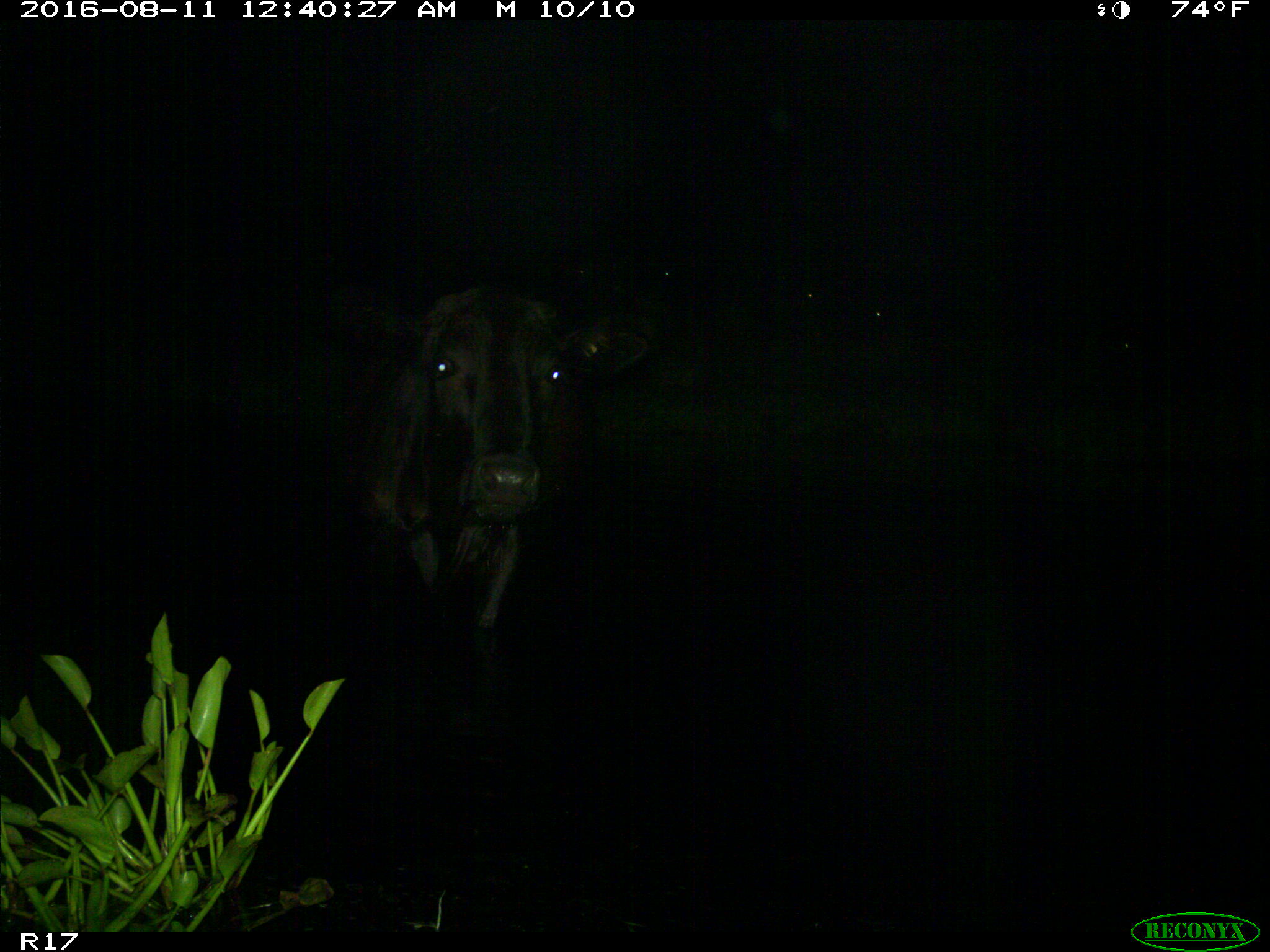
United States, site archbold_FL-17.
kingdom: Animalia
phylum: Chordata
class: Mammalia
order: Artiodactyla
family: Bovidae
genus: Bos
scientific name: Bos taurus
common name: domestic cow